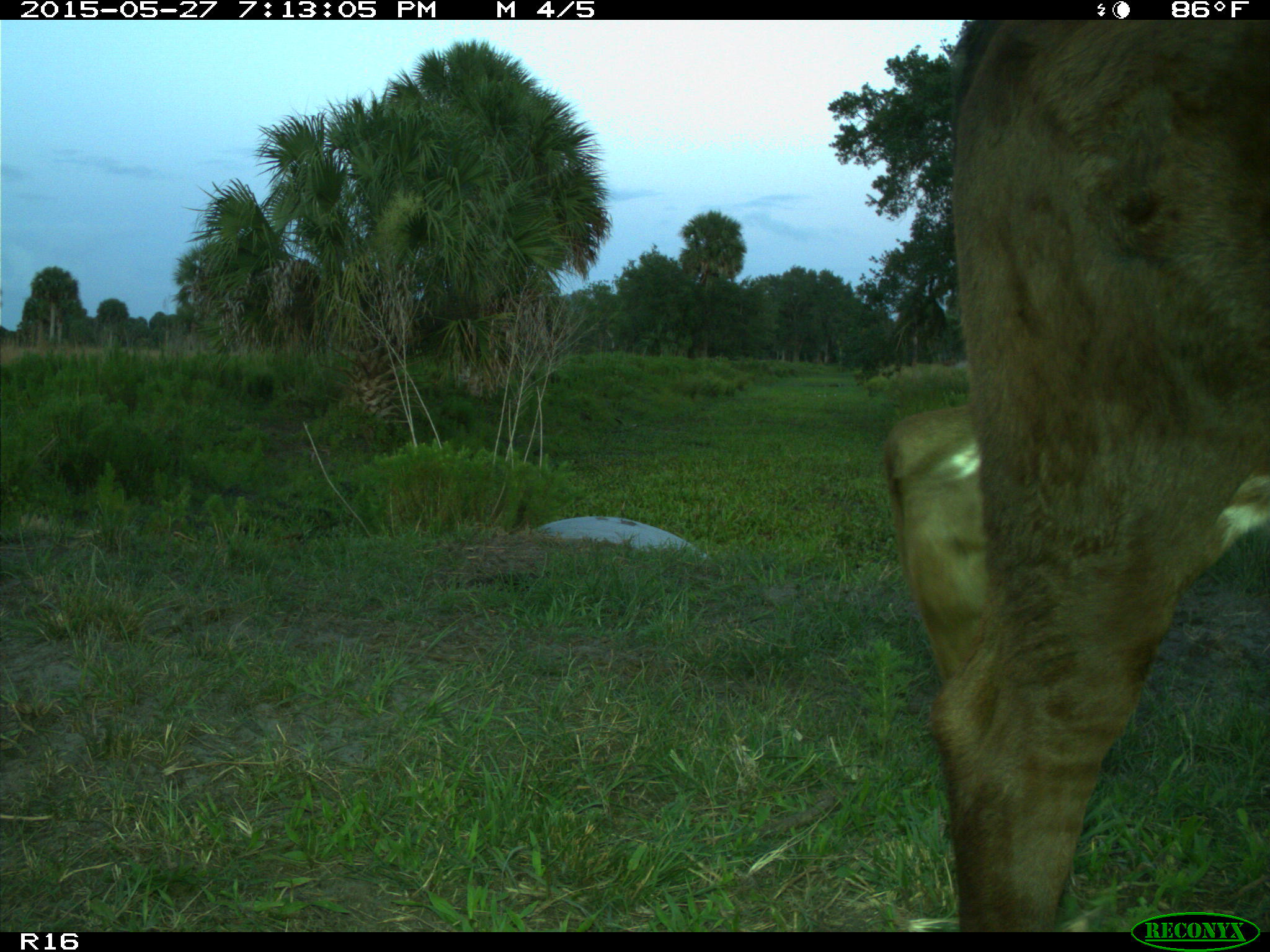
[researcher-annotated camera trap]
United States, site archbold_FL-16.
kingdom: Animalia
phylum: Chordata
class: Mammalia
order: Artiodactyla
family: Bovidae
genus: Bos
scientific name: Bos taurus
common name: domestic cow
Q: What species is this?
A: Bos taurus (domestic cow).